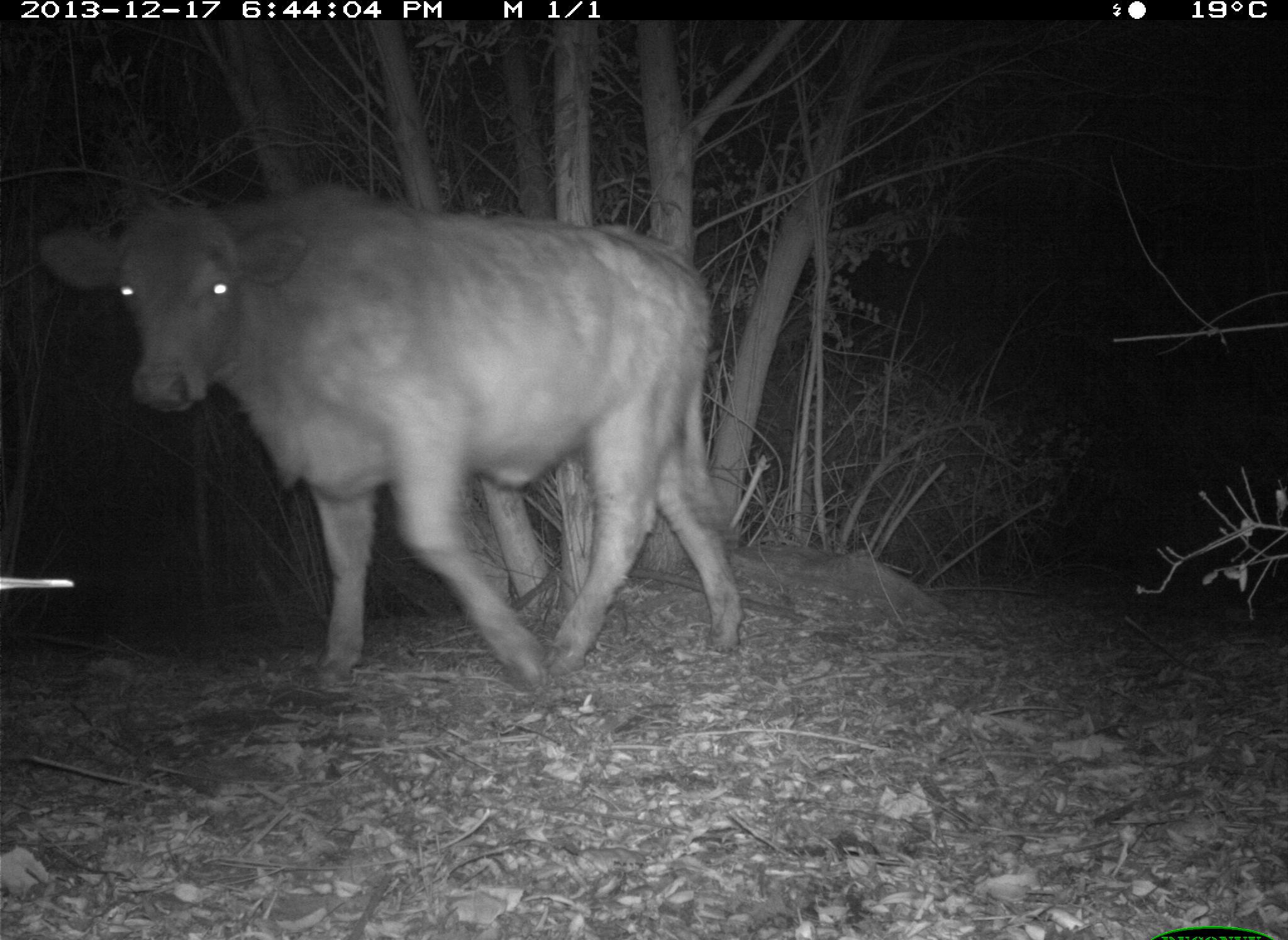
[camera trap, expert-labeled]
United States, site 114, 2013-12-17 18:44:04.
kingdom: Animalia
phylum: Chordata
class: Mammalia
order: Artiodactyla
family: Bovidae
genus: Bos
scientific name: Bos taurus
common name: cow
Cow (Bos taurus).